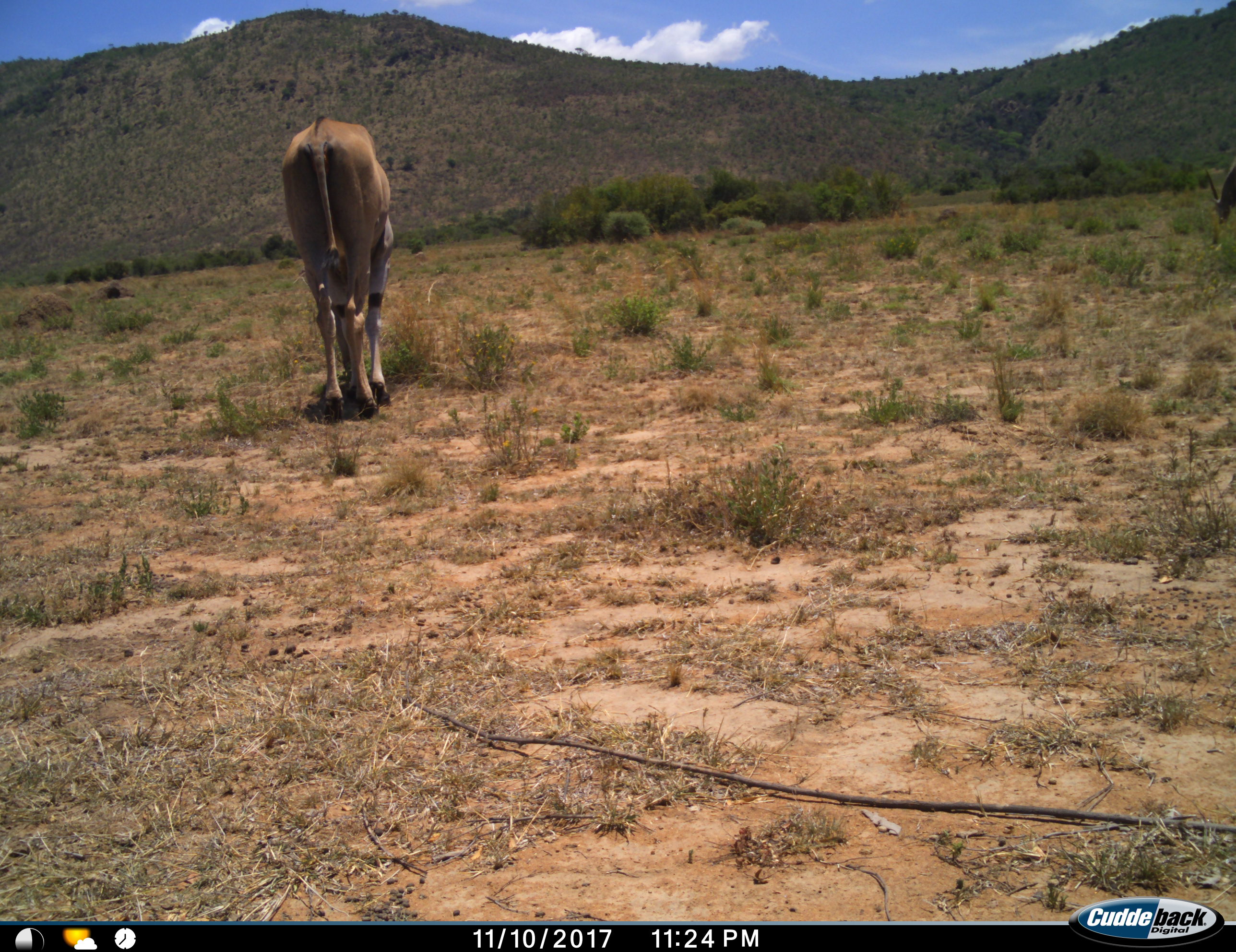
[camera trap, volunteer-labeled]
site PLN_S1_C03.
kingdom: Animalia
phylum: Chordata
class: Mammalia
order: Artiodactyla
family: Bovidae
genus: Tragelaphus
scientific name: Tragelaphus oryx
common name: eland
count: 1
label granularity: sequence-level